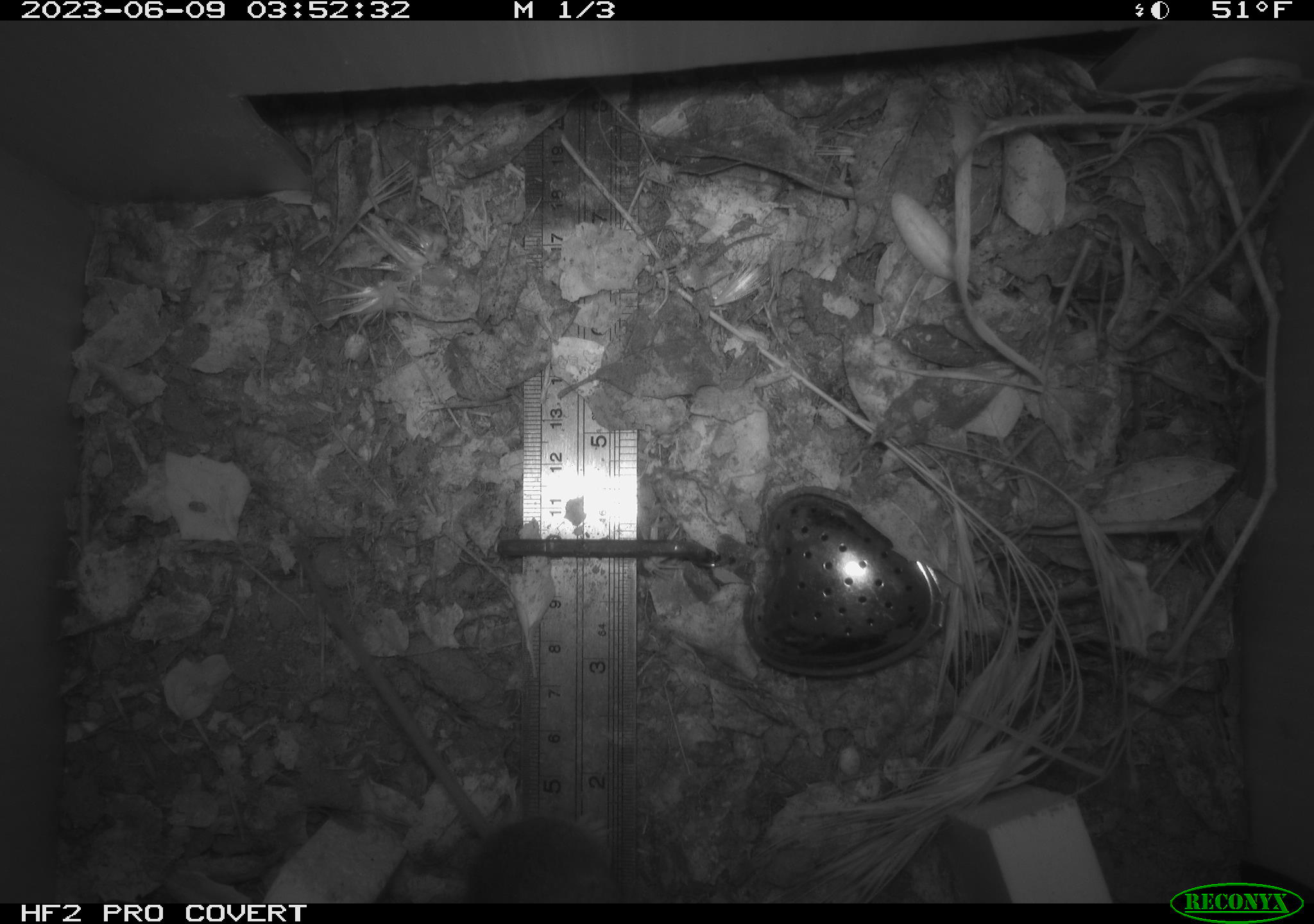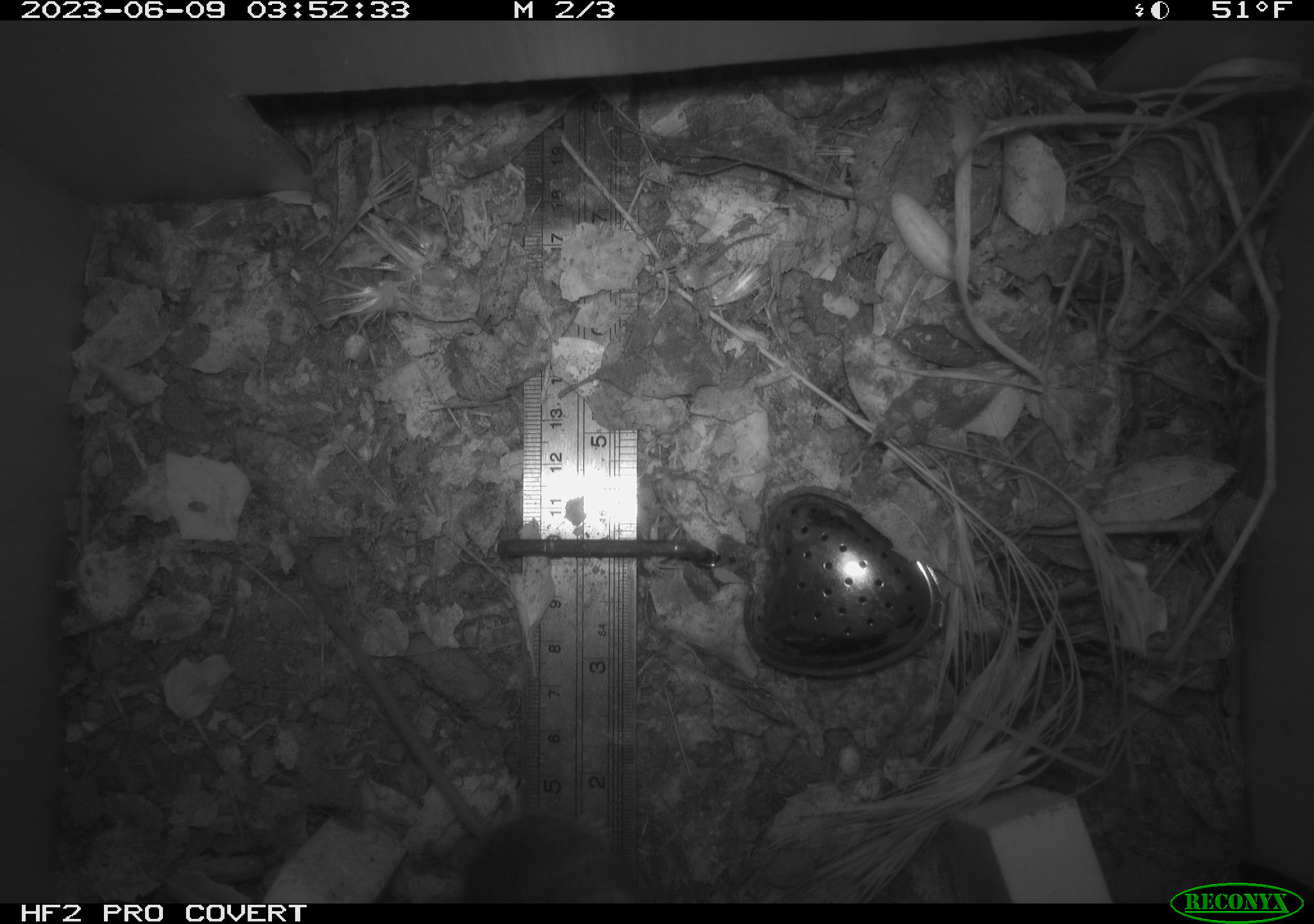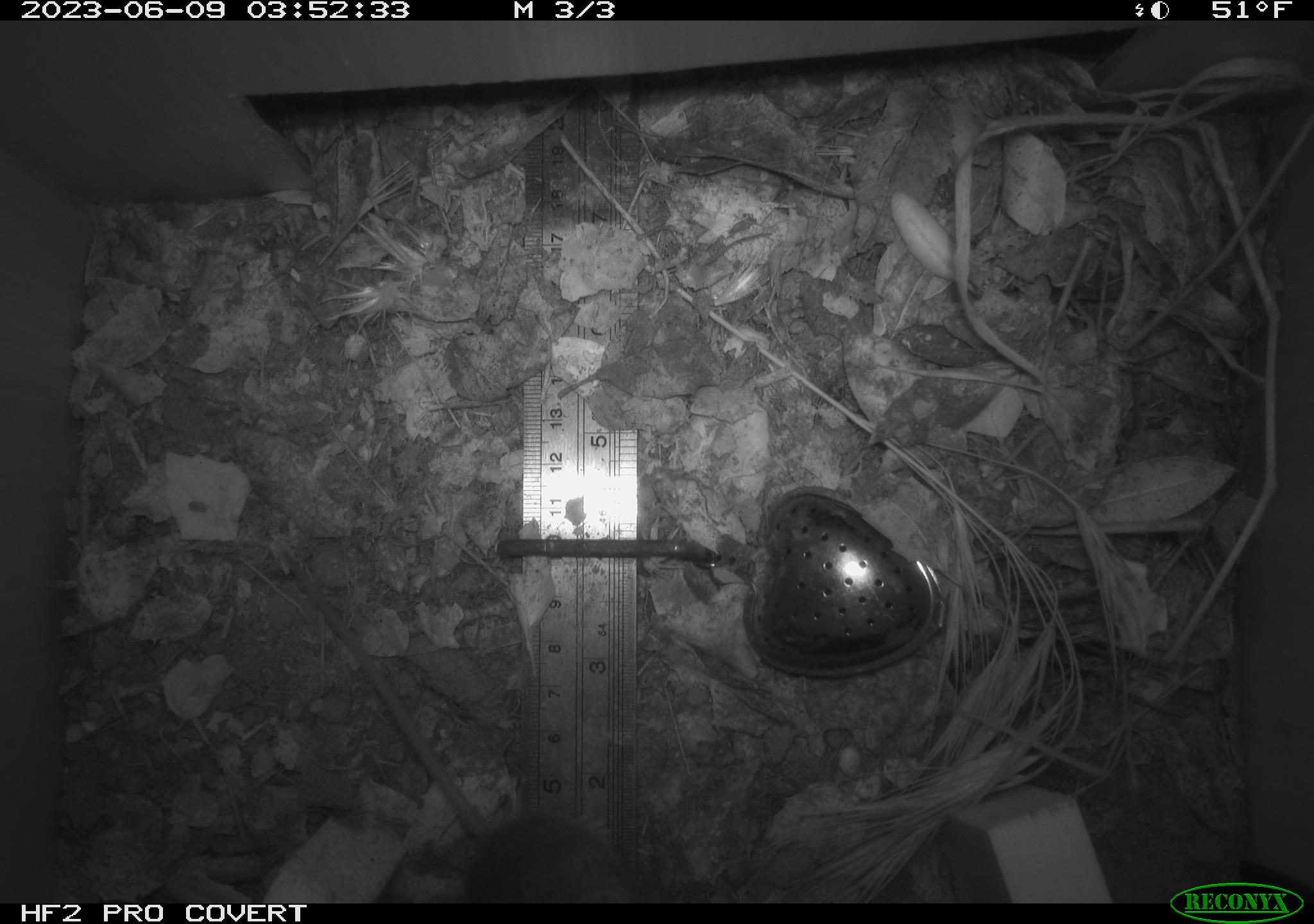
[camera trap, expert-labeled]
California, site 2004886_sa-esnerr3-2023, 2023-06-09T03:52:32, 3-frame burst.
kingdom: Animalia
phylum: Chordata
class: Mammalia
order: Rodentia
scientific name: Rodentia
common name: mouse species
Mouse species (Rodentia).